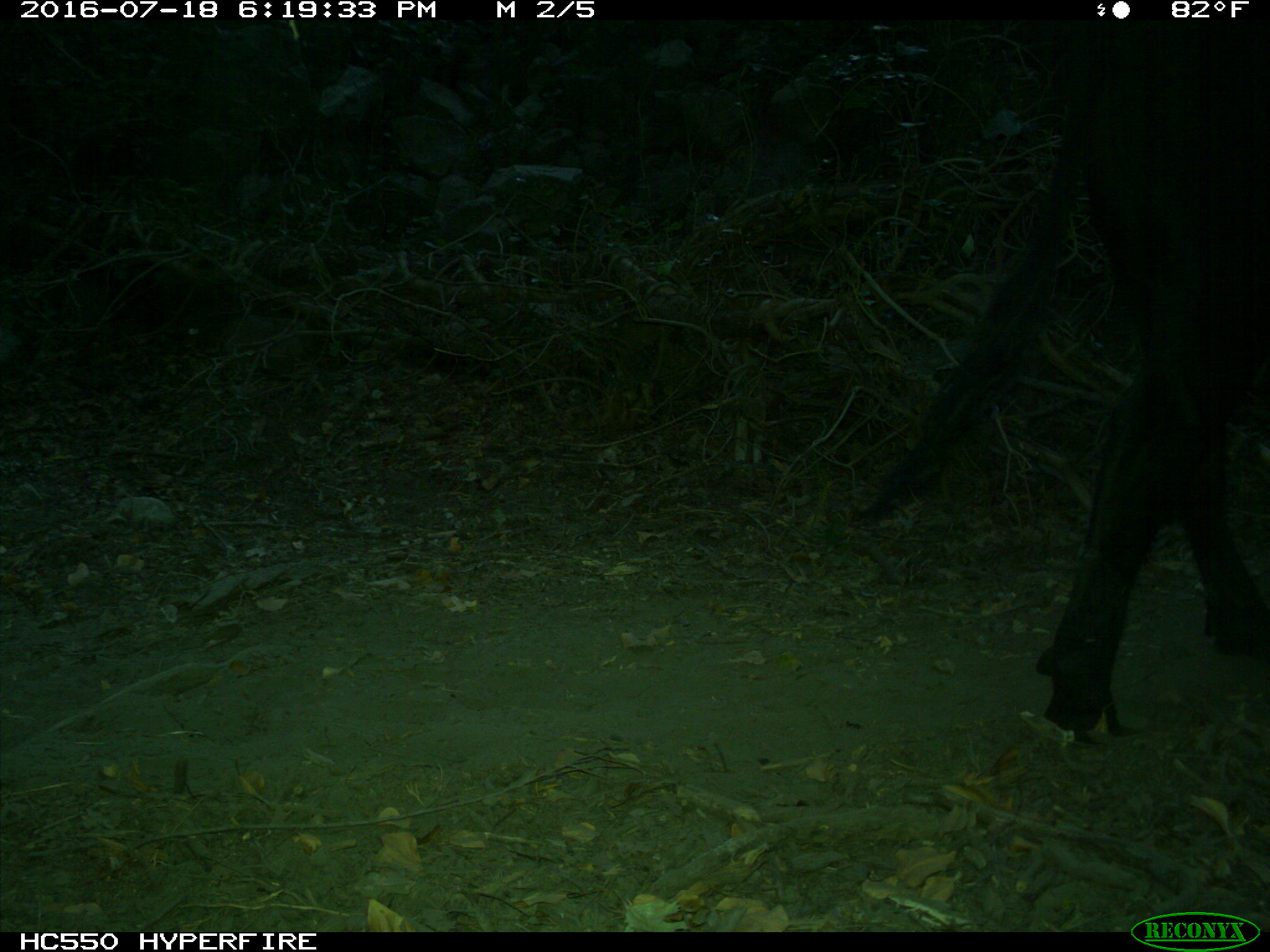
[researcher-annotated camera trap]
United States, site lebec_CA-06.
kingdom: Animalia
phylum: Chordata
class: Mammalia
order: Artiodactyla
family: Bovidae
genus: Bos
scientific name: Bos taurus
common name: domestic cow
Bos taurus (domestic cow).